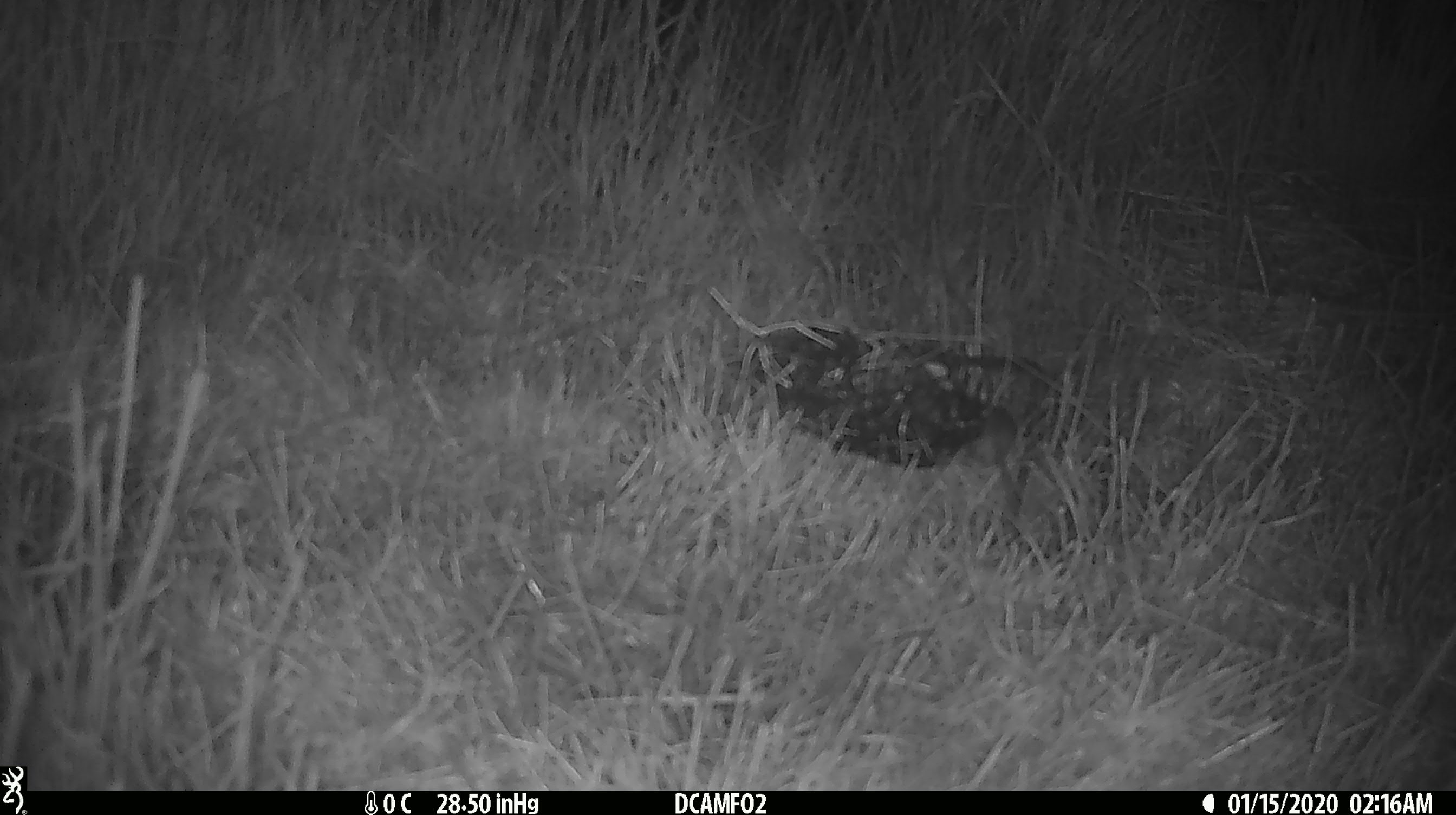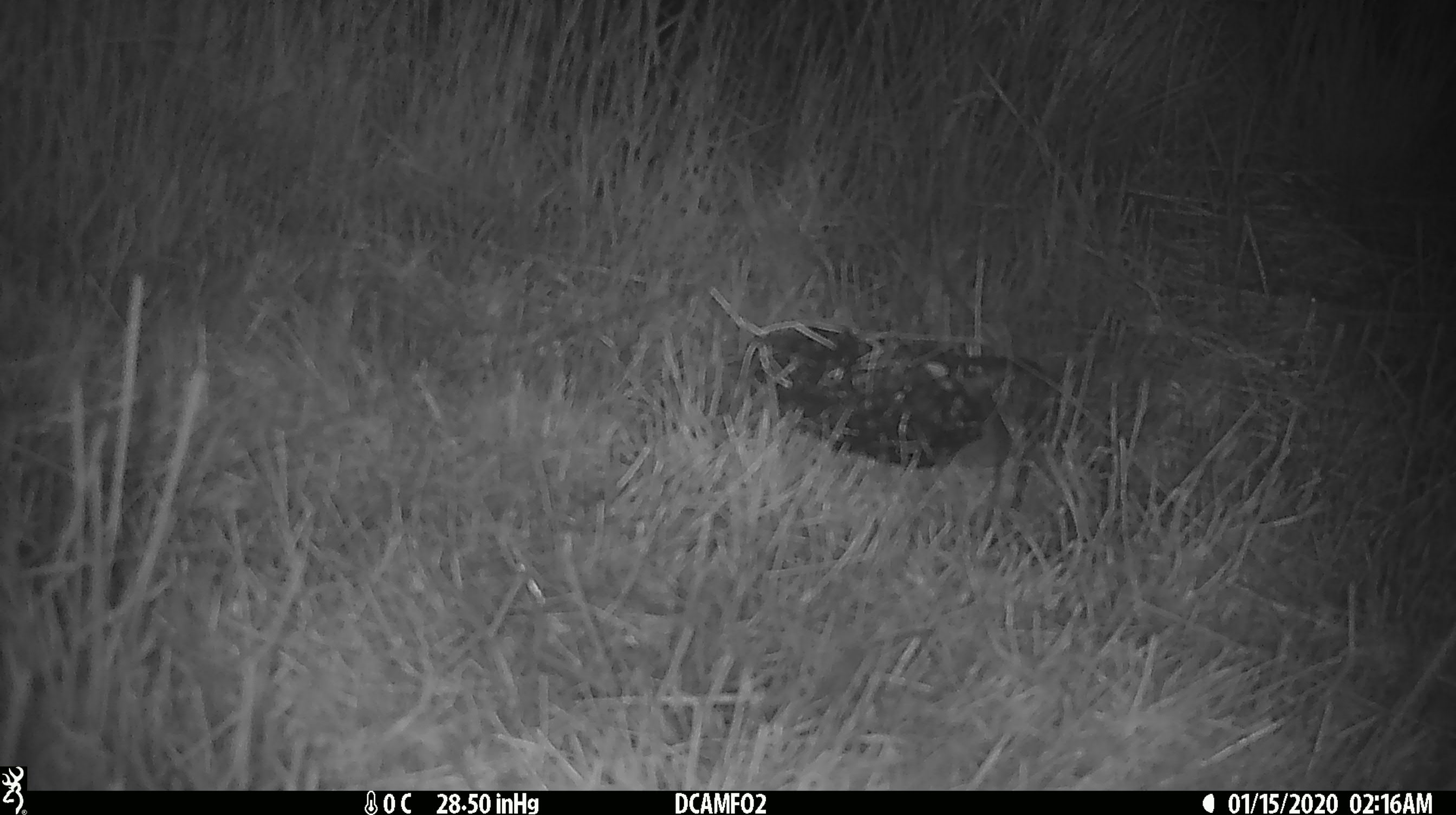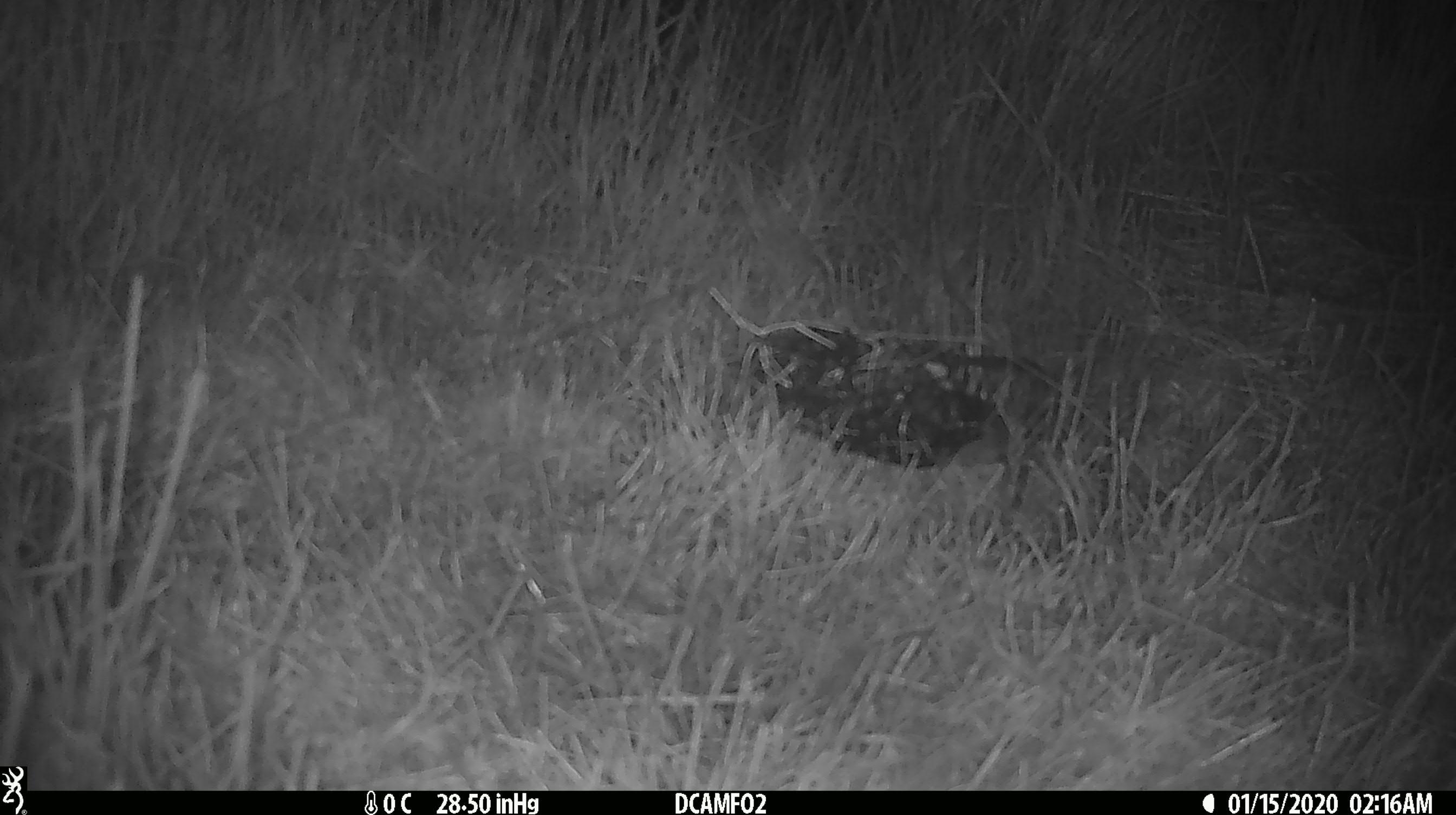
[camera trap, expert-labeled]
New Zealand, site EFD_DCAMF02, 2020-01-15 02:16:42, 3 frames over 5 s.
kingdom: Animalia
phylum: Chordata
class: Mammalia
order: Rodentia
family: Muridae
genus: Mus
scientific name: Mus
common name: mouse